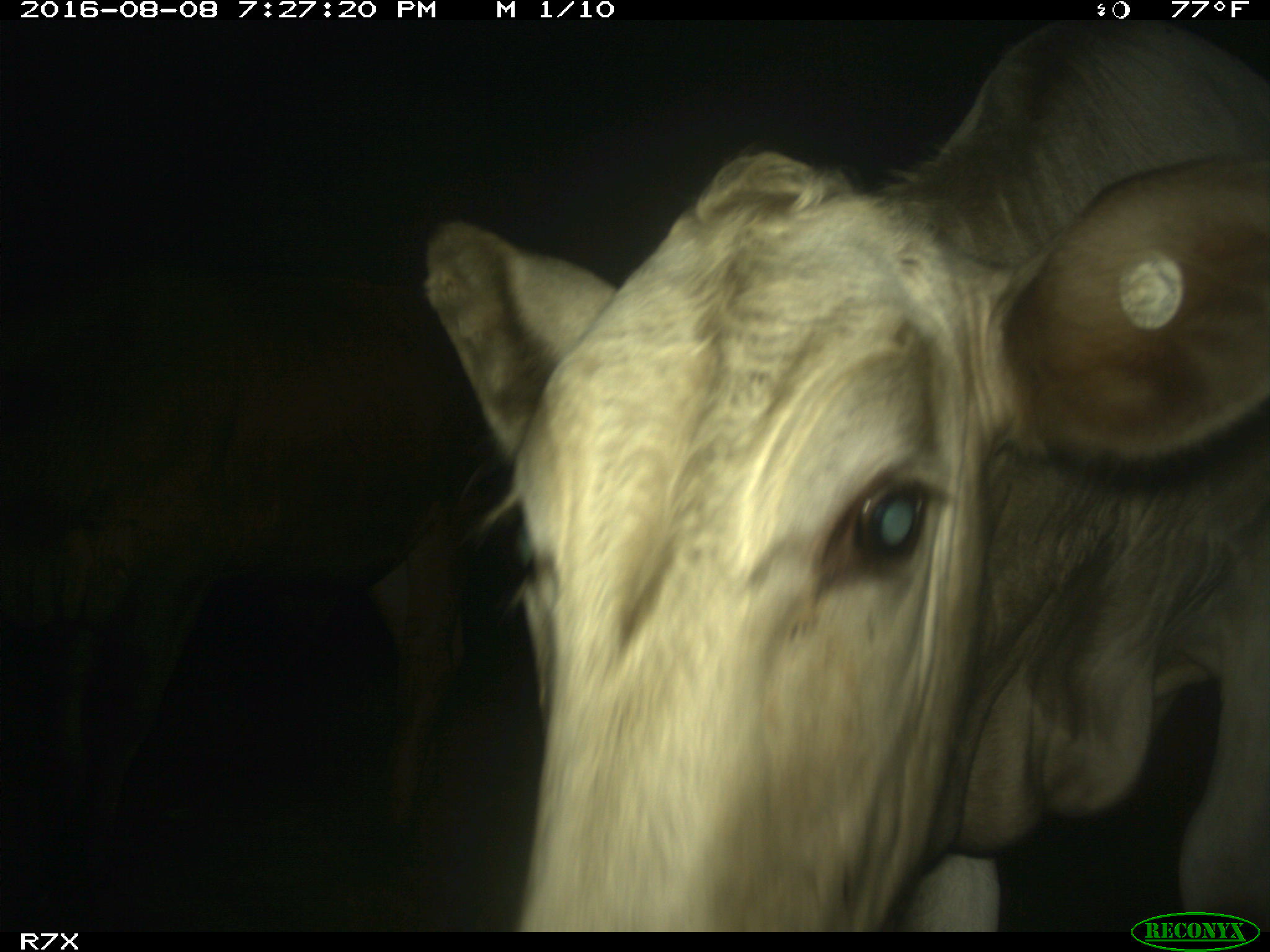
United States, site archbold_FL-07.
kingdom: Animalia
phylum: Chordata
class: Mammalia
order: Artiodactyla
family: Bovidae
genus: Bos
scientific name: Bos taurus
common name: domestic cow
Bos taurus (domestic cow).